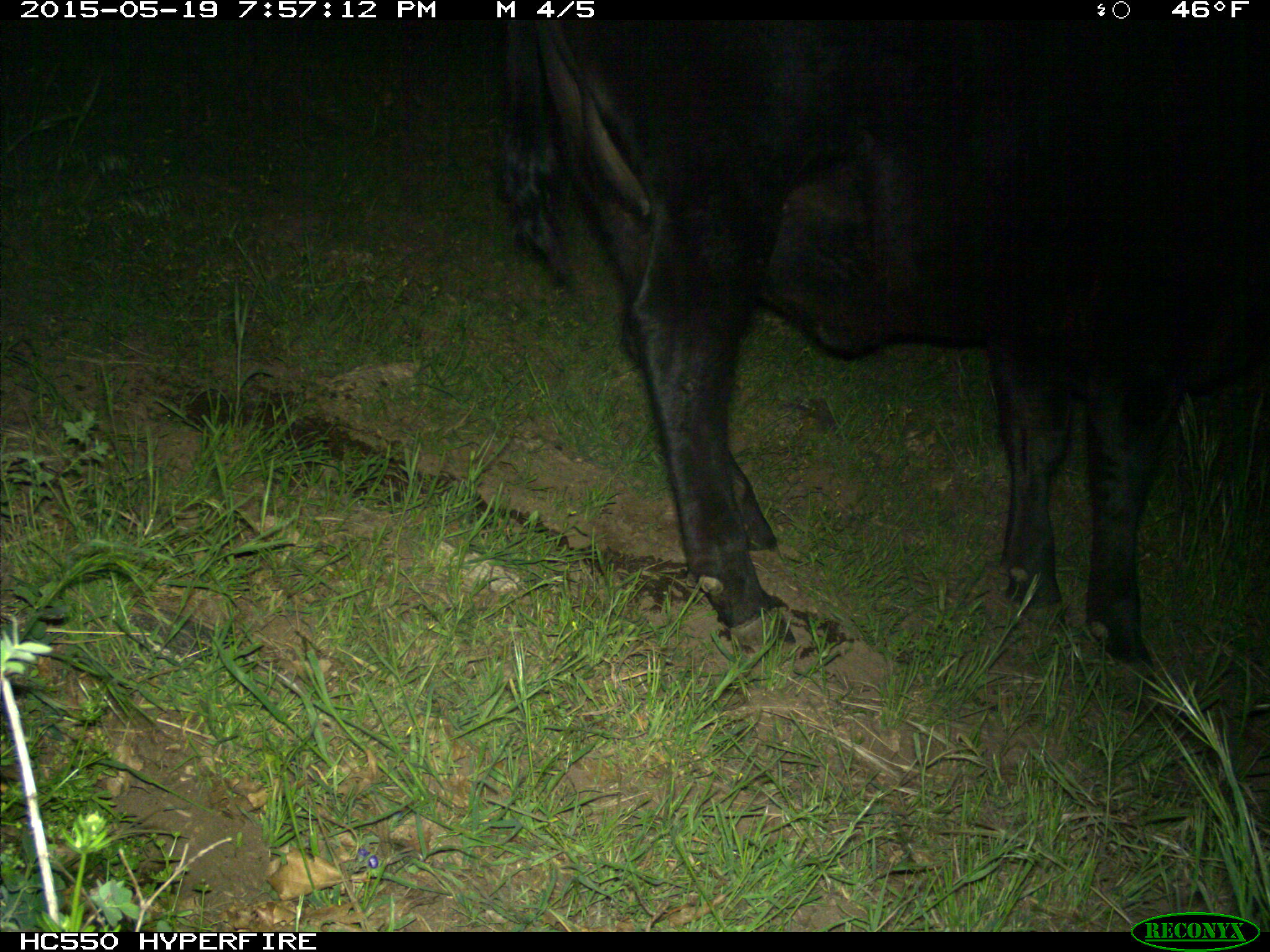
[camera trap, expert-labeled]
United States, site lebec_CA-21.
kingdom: Animalia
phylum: Chordata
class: Mammalia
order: Artiodactyla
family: Bovidae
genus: Bos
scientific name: Bos taurus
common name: domestic cow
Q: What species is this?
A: Bos taurus (domestic cow).